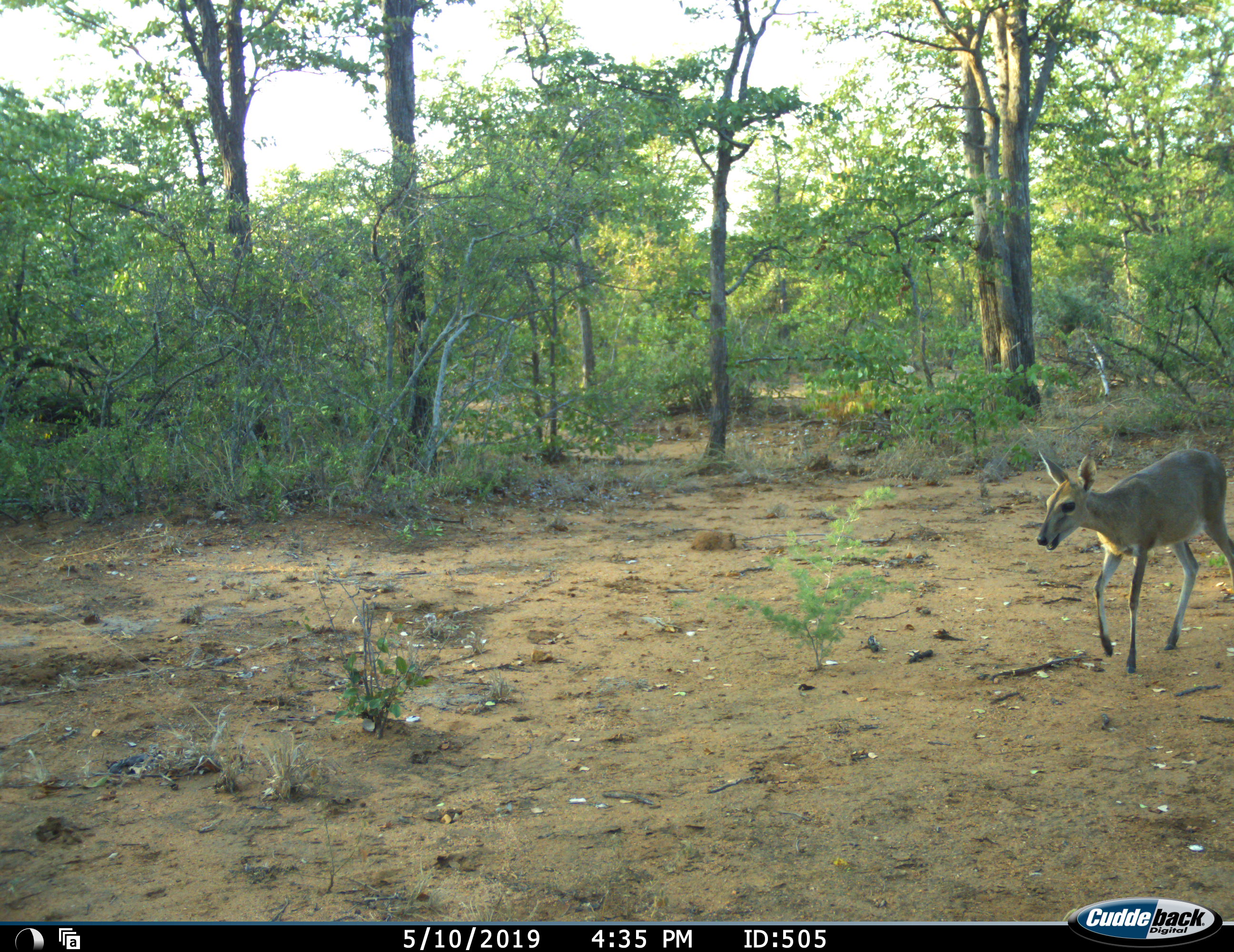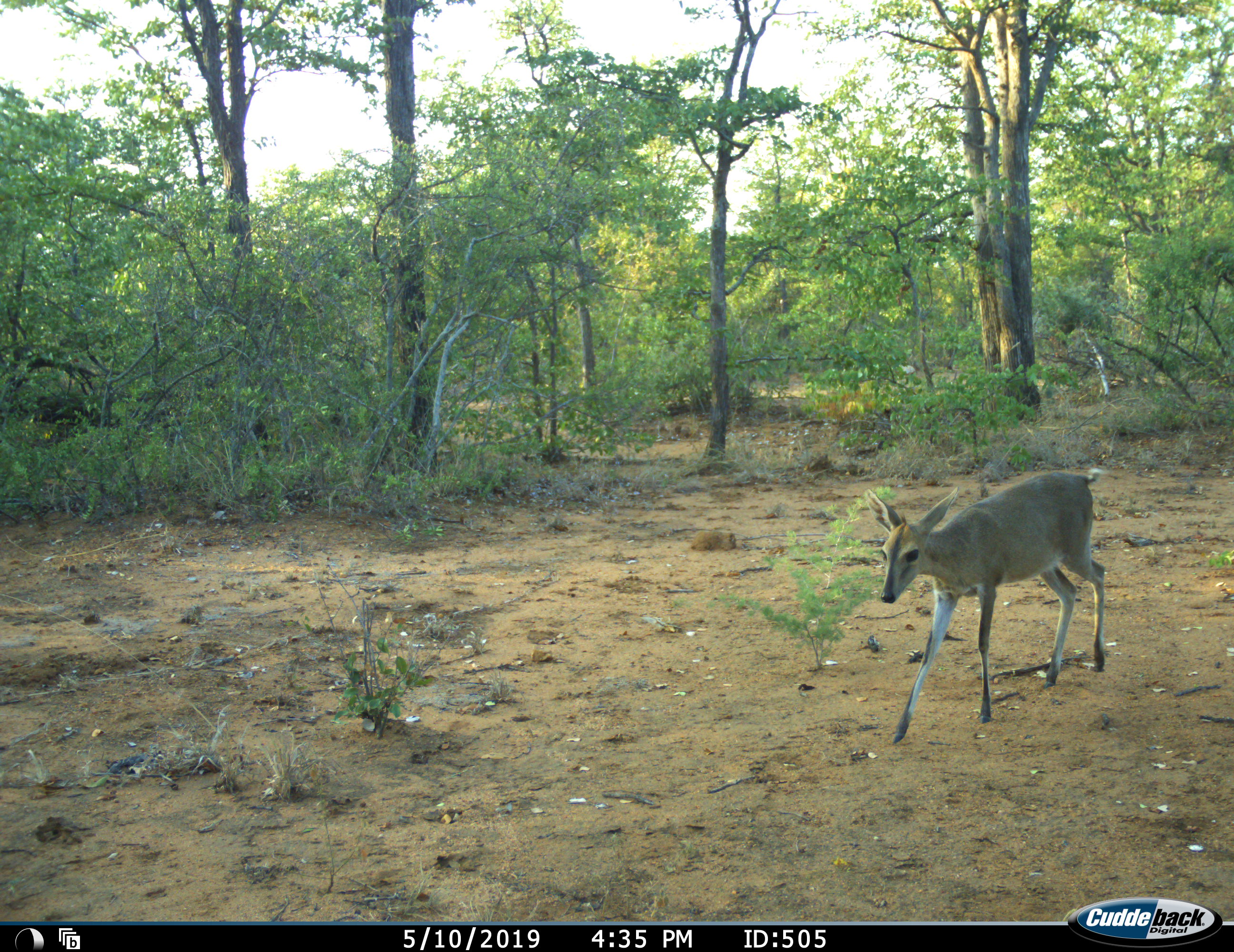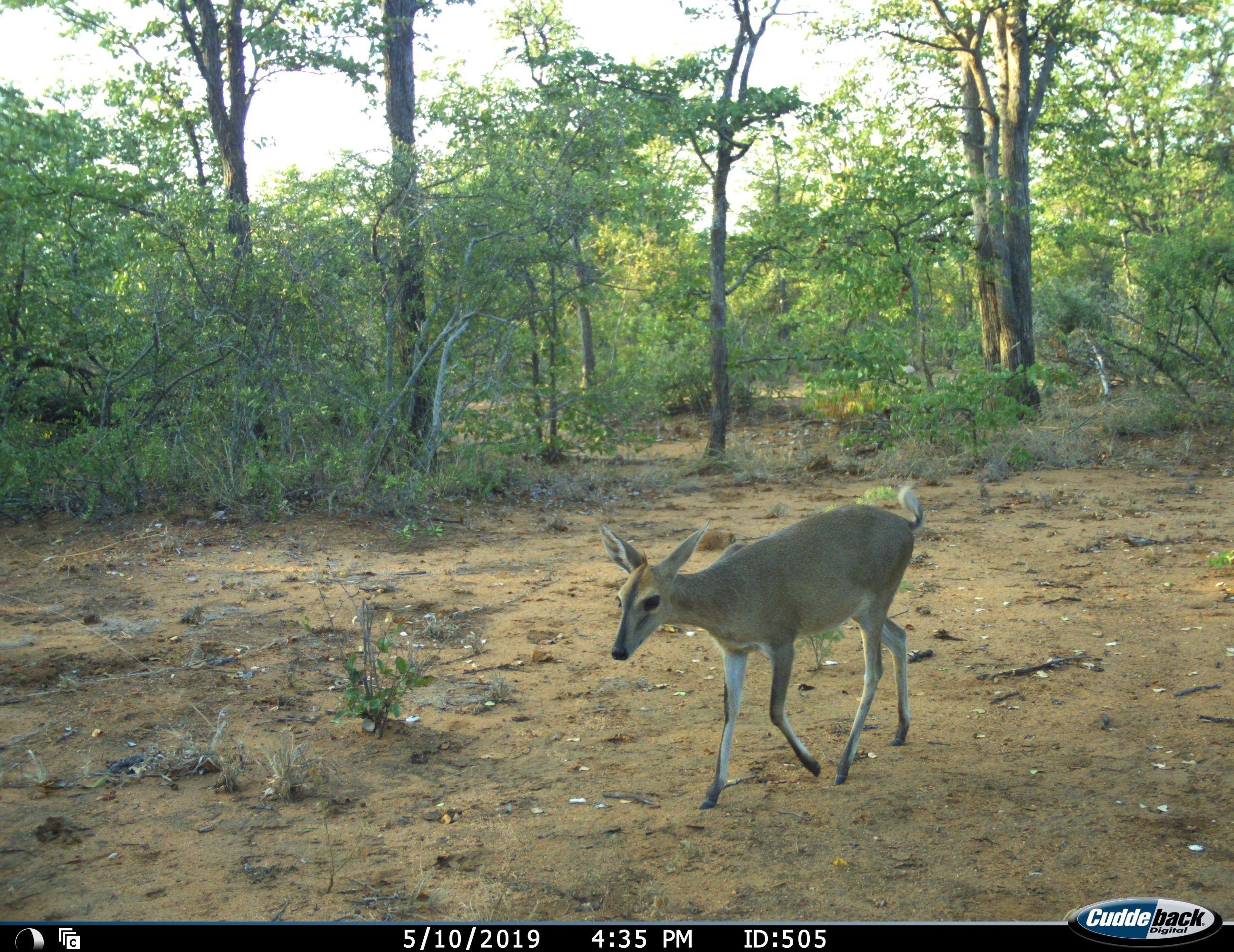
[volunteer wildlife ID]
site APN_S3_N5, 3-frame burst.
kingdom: Animalia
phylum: Chordata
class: Mammalia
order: Artiodactyla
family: Bovidae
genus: Sylvicapra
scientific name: Sylvicapra grimmia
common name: common duiker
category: duikercommongrey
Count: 1.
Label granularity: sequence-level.